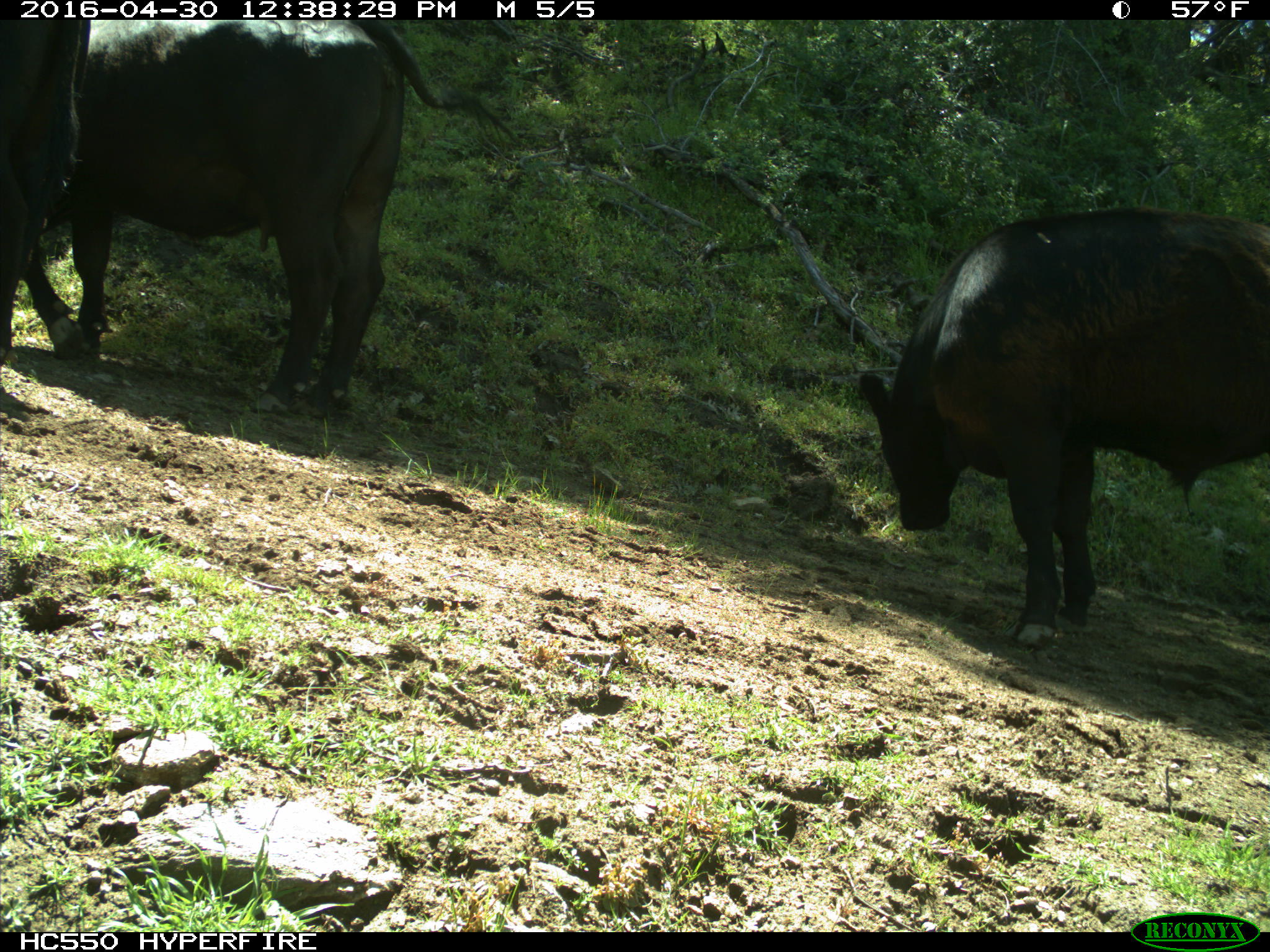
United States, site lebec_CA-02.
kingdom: Animalia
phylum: Chordata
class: Mammalia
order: Artiodactyla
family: Bovidae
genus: Bos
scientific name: Bos taurus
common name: domestic cow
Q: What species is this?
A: Bos taurus (domestic cow).